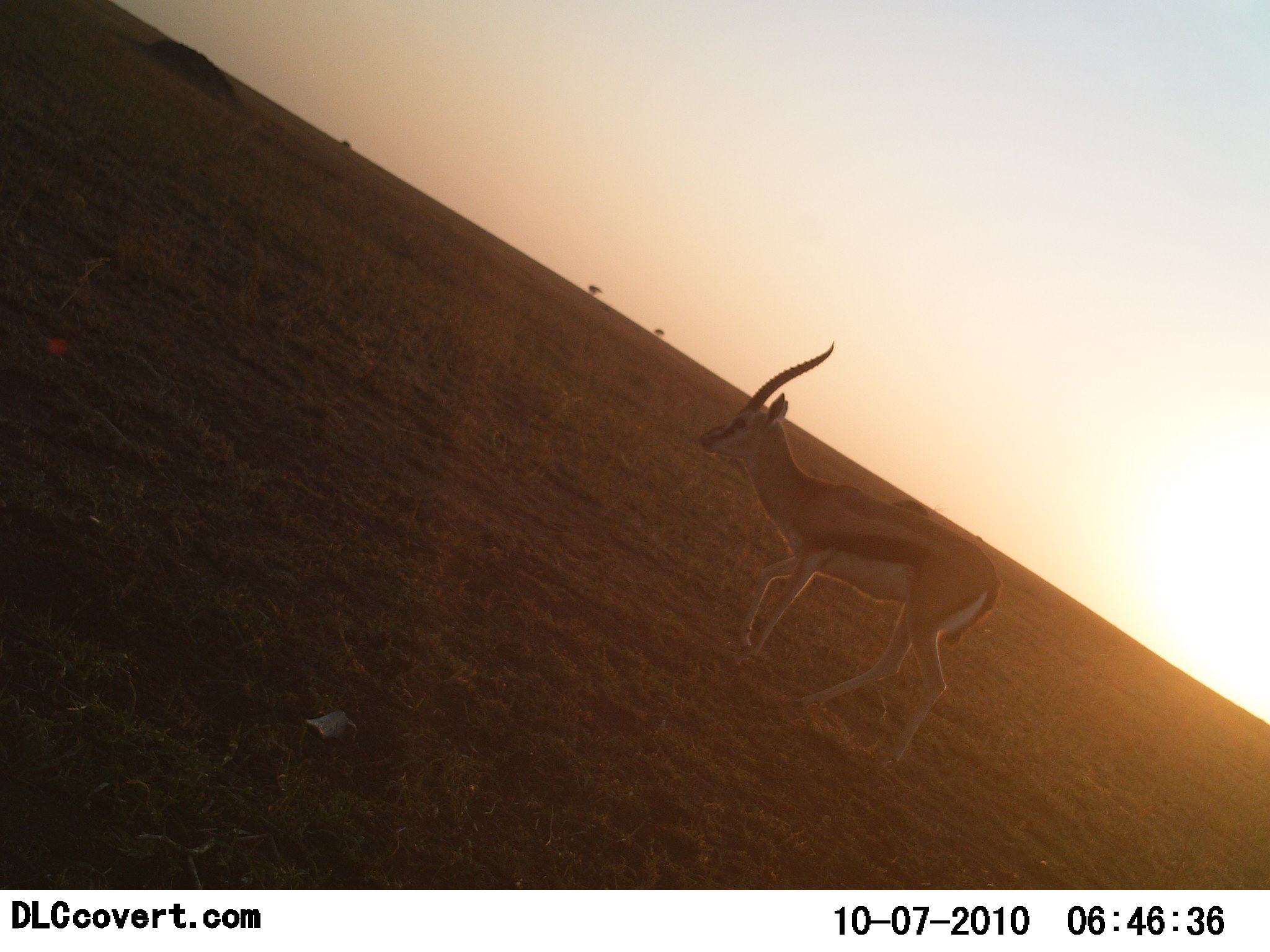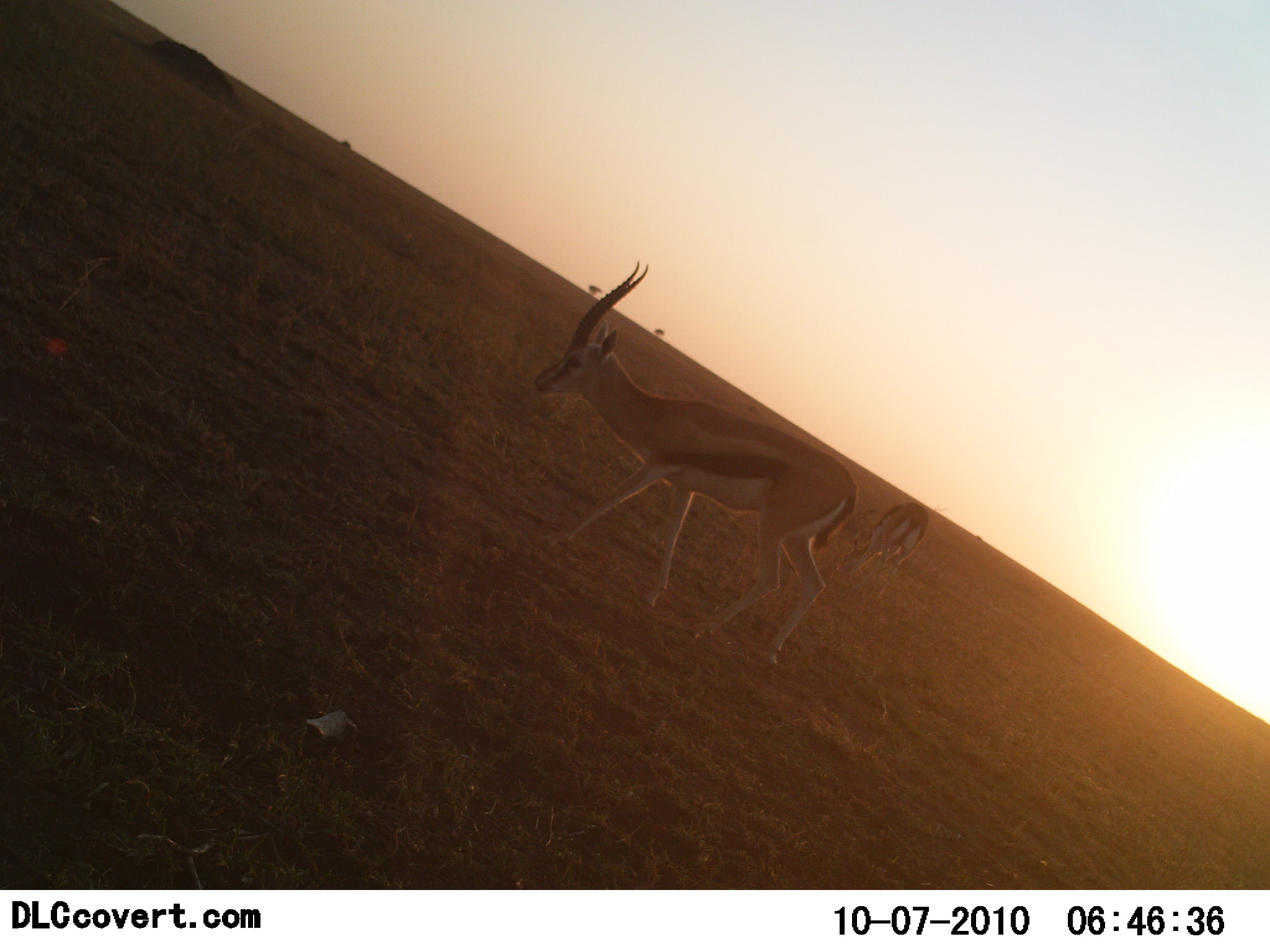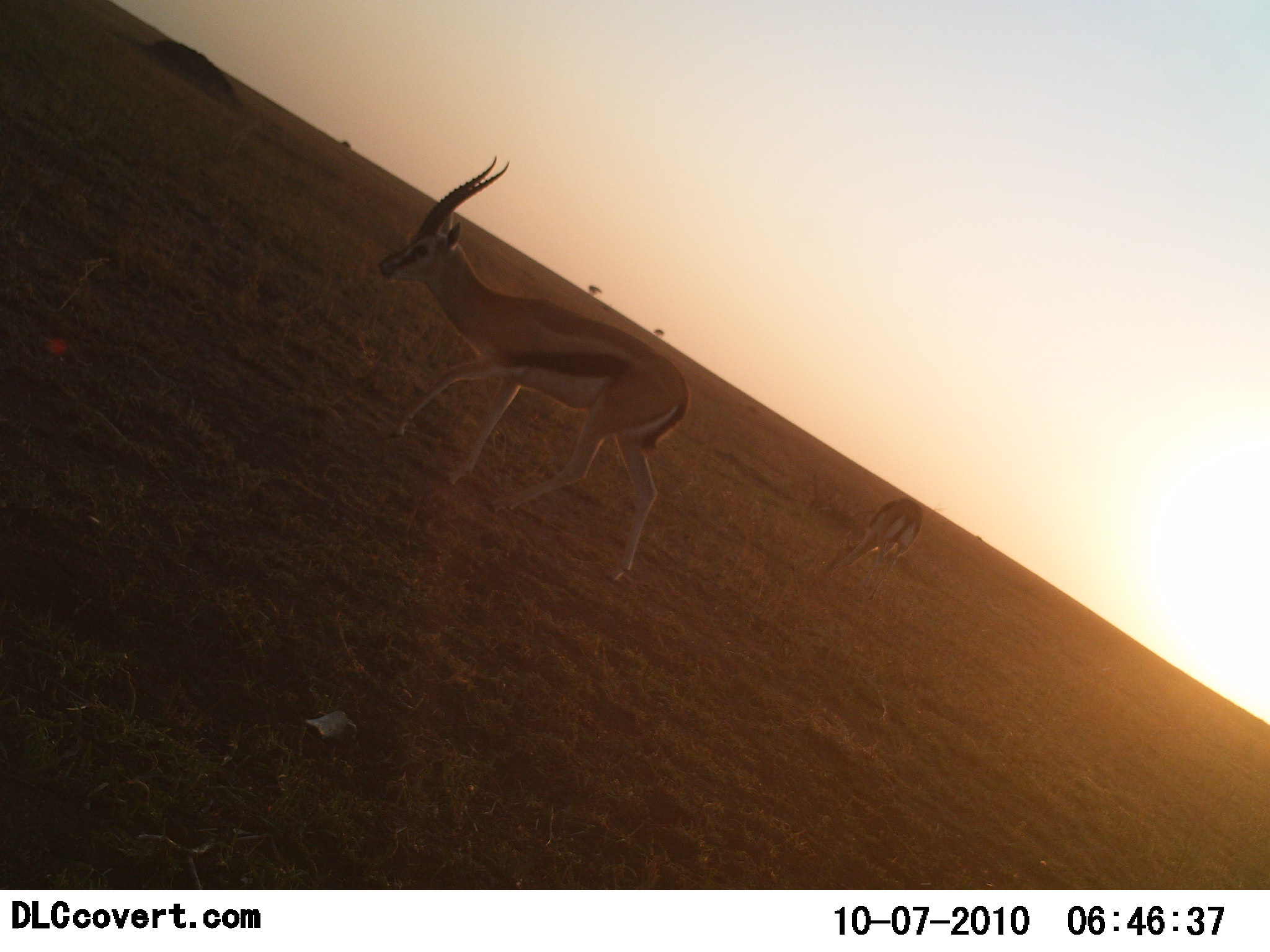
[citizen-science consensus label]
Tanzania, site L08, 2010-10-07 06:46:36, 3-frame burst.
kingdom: Animalia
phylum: Chordata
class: Mammalia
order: Artiodactyla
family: Bovidae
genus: Eudorcas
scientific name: Eudorcas thomsonii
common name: thomson's gazelle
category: gazellethomsons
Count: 2.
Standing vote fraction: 23%.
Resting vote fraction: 0%.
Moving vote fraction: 85%.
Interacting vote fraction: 0%.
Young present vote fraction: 0%.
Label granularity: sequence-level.